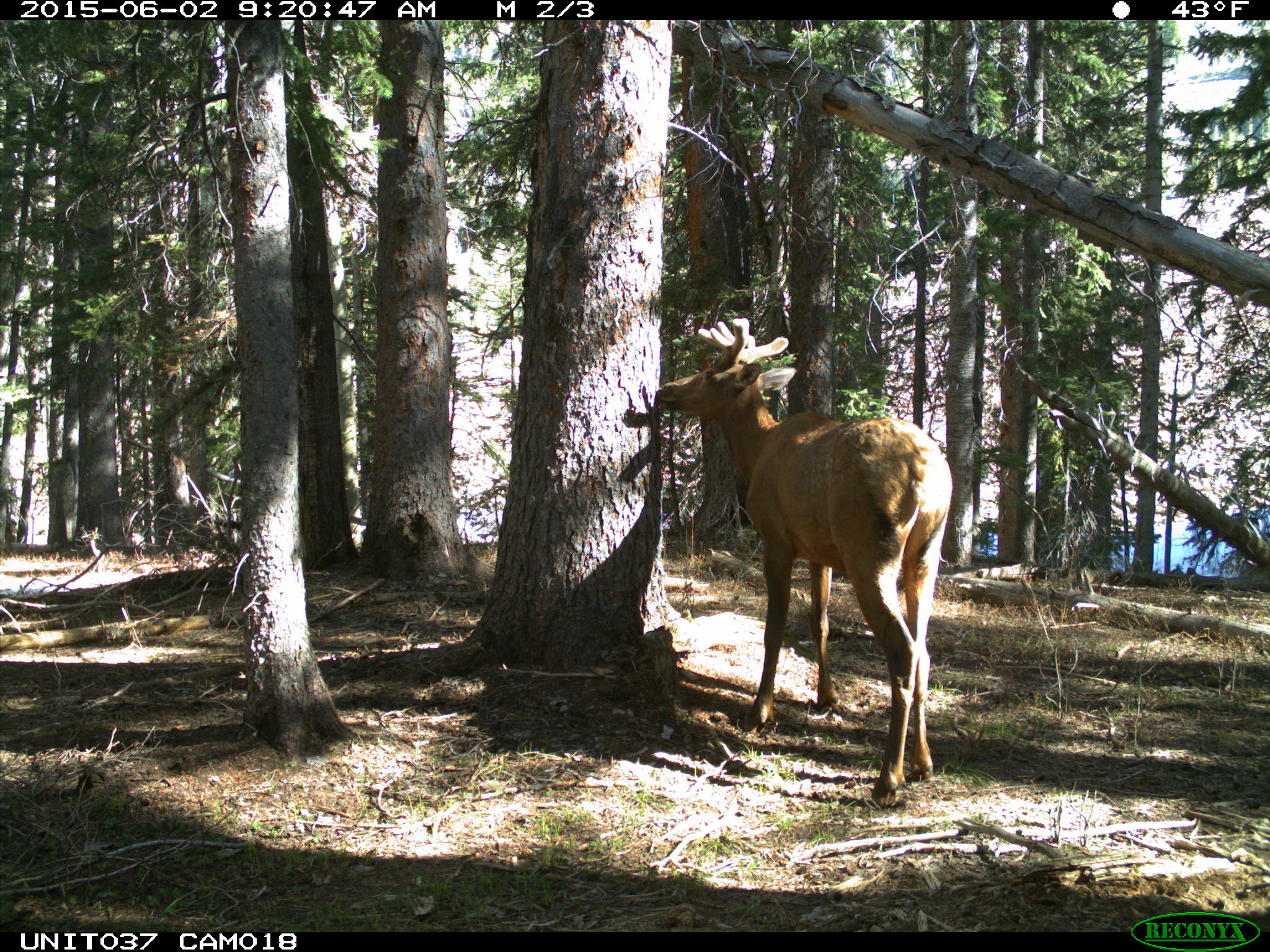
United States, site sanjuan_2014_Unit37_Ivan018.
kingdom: Animalia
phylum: Chordata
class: Mammalia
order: Artiodactyla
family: Cervidae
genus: Cervus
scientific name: Cervus elaphus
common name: red deer